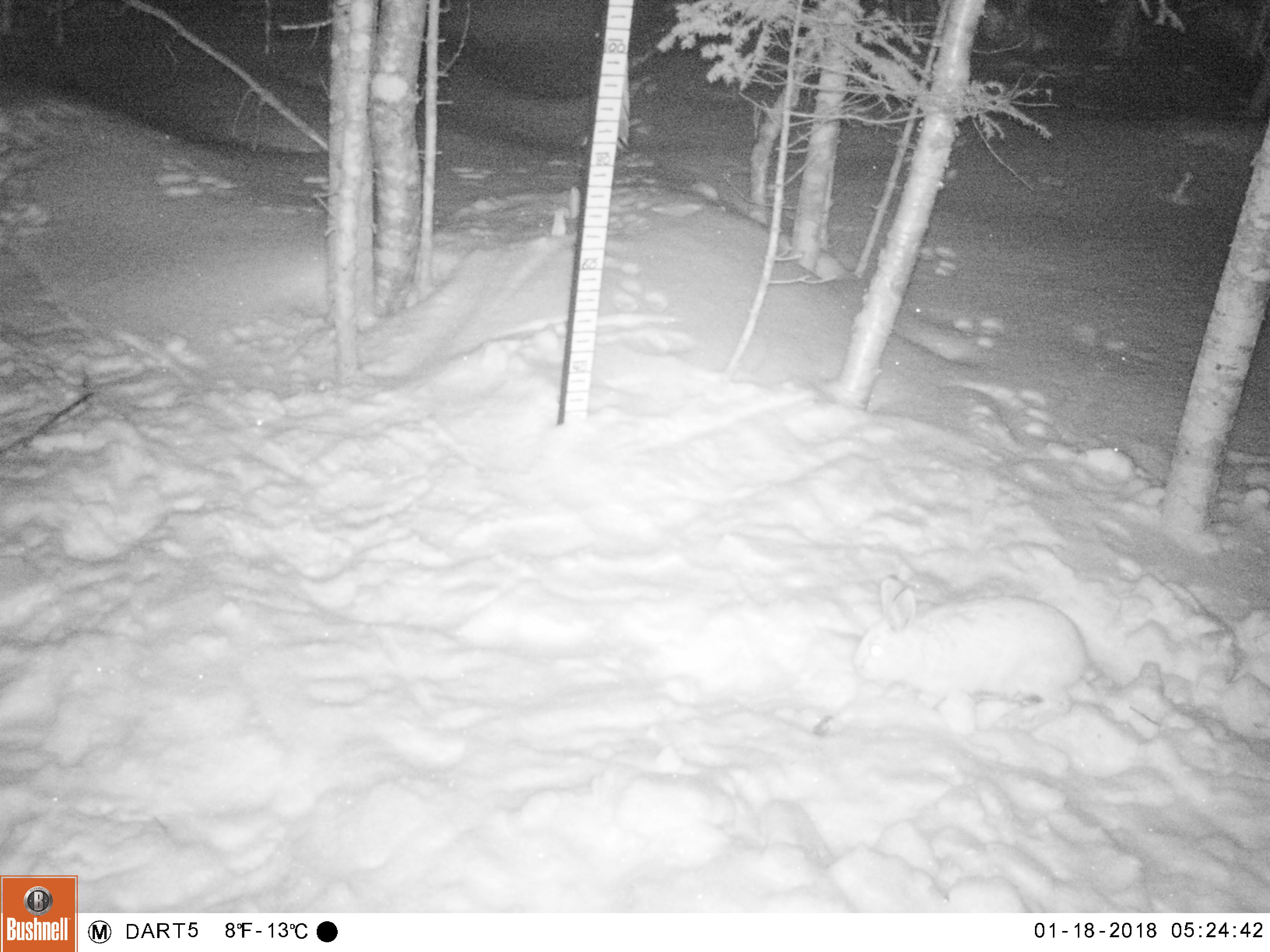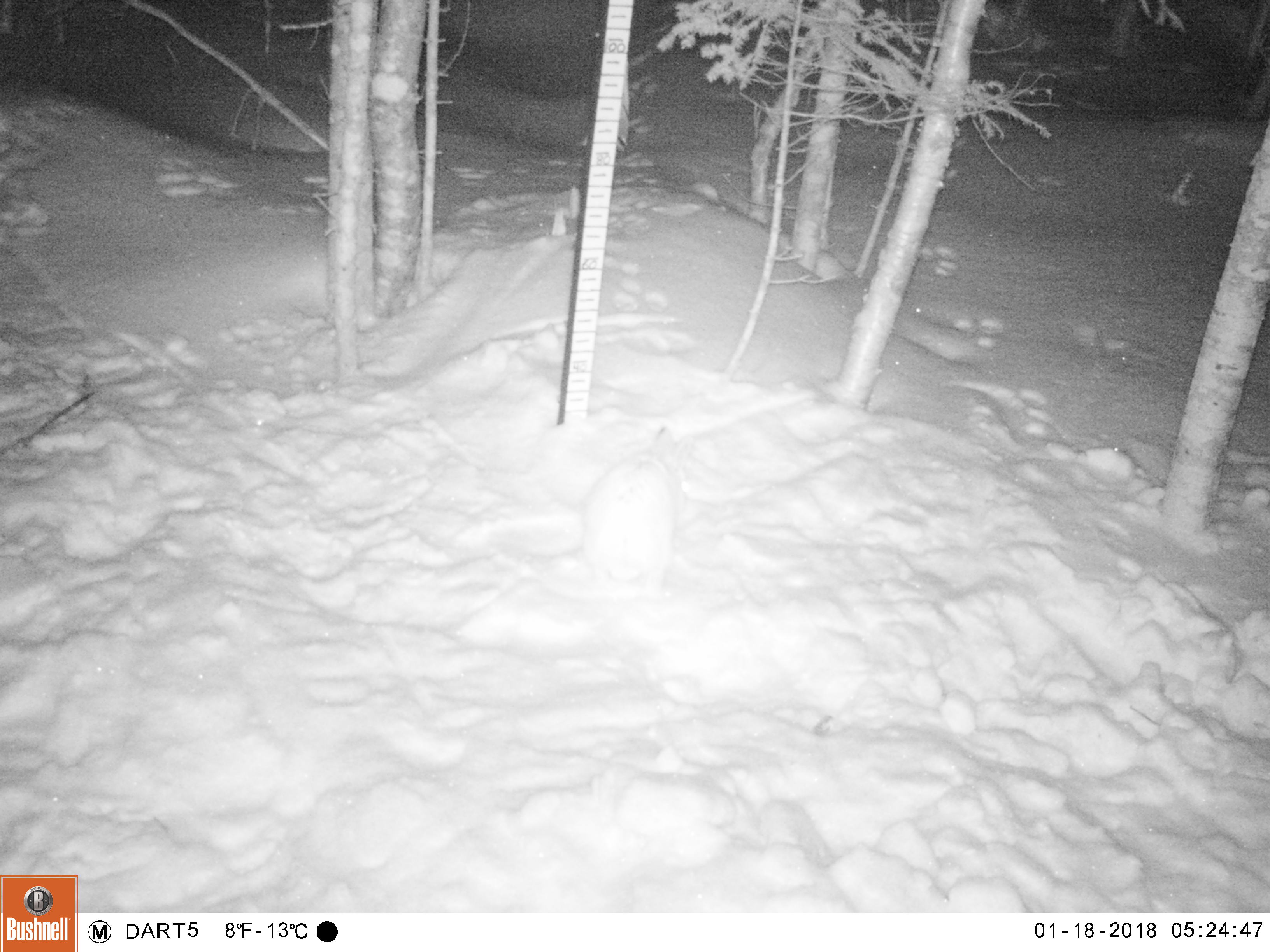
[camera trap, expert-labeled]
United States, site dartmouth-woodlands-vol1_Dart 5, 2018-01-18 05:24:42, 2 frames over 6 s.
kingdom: Animalia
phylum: Chordata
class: Mammalia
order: Lagomorpha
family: Leporidae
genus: Lepus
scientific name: Lepus americanus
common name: snowshoe hare